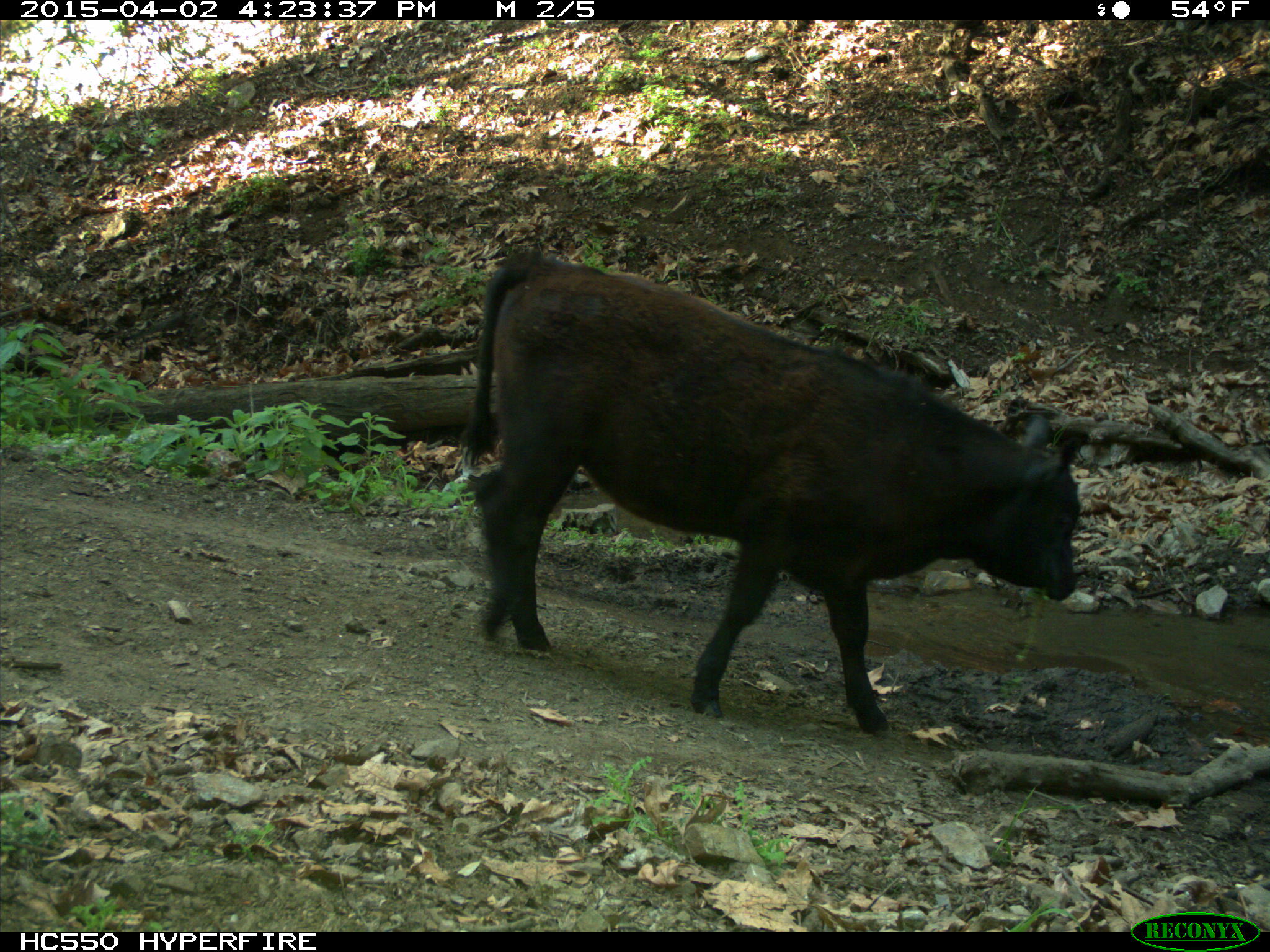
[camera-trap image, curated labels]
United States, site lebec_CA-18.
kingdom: Animalia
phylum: Chordata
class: Mammalia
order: Artiodactyla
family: Bovidae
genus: Bos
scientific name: Bos taurus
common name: domestic cow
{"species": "Bos taurus (domestic cow)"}